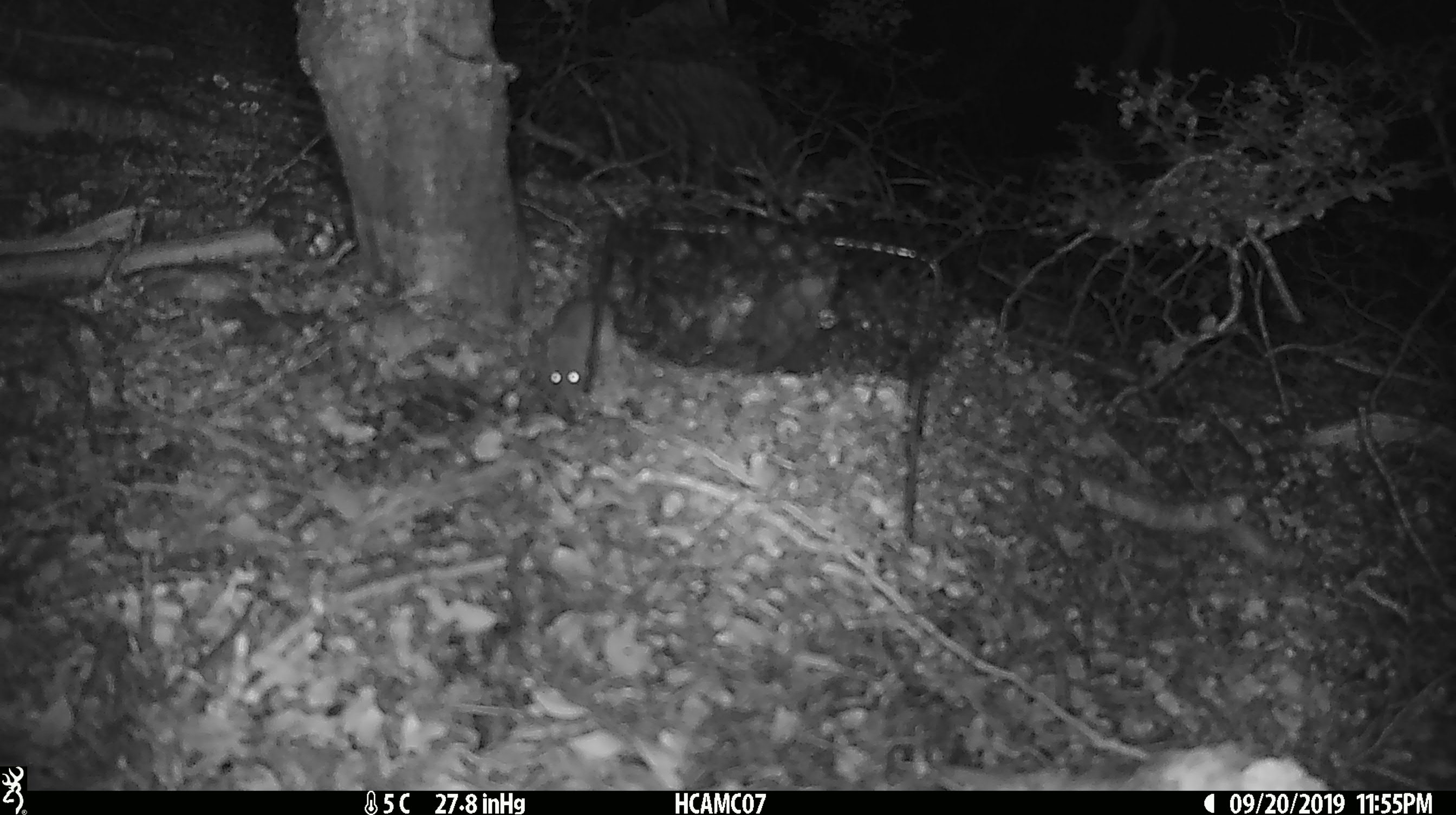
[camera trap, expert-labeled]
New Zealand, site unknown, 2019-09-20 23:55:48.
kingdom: Animalia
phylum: Chordata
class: Mammalia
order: Rodentia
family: Muridae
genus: Mus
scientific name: Mus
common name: mouse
Mouse (Mus).